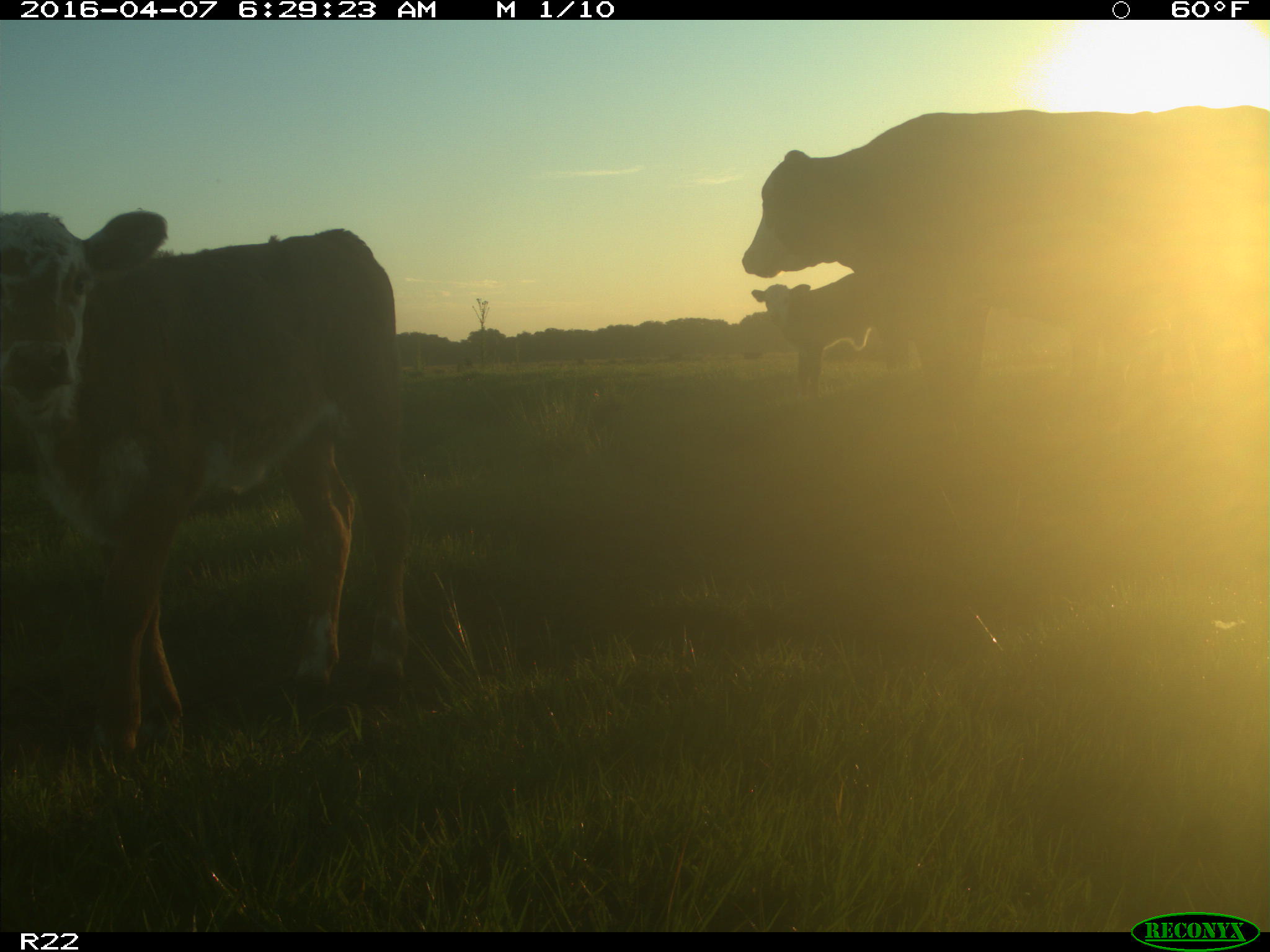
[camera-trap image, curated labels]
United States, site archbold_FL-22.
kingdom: Animalia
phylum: Chordata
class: Mammalia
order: Artiodactyla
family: Bovidae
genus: Bos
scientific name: Bos taurus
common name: domestic cow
Bos taurus (domestic cow).